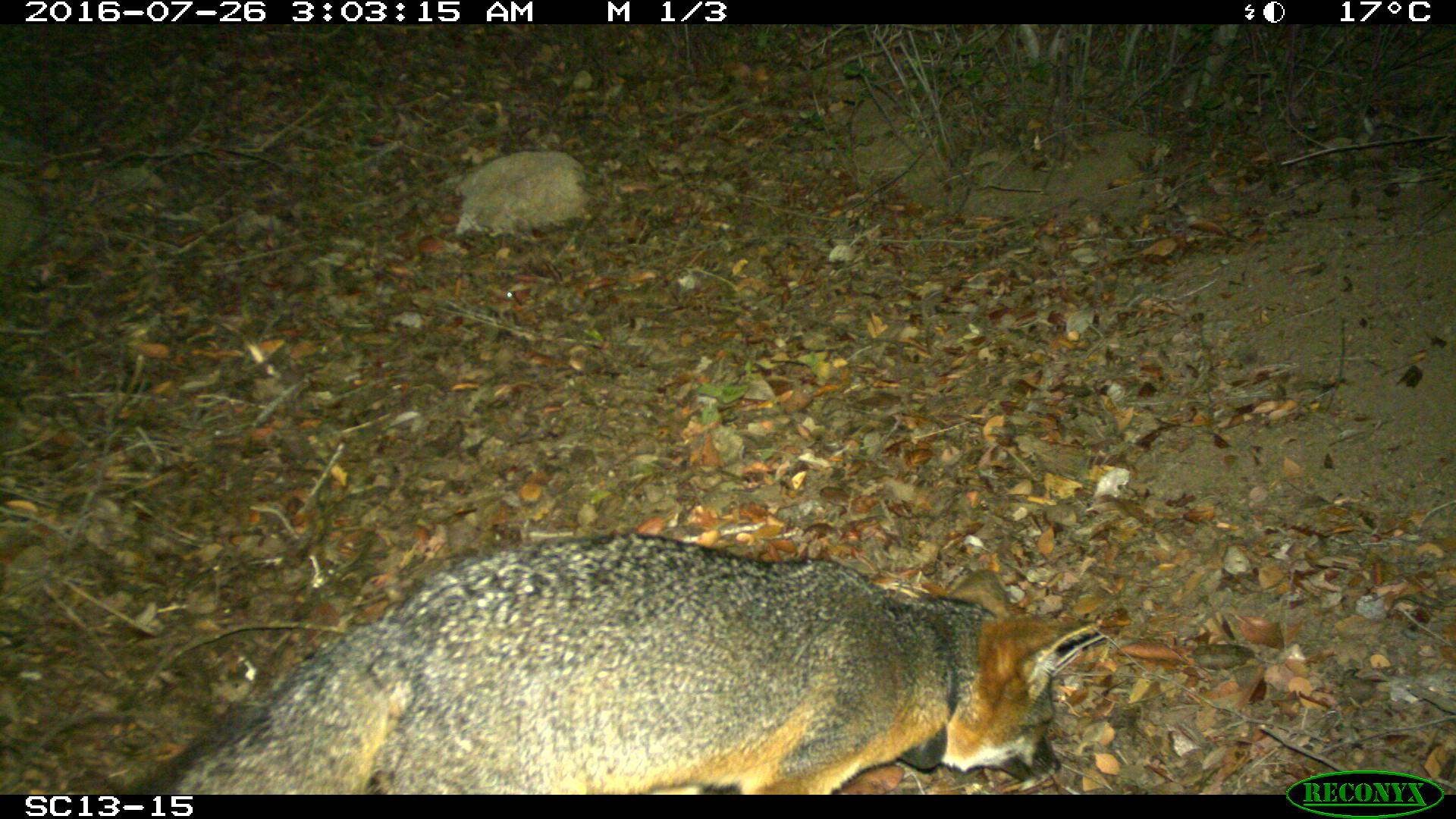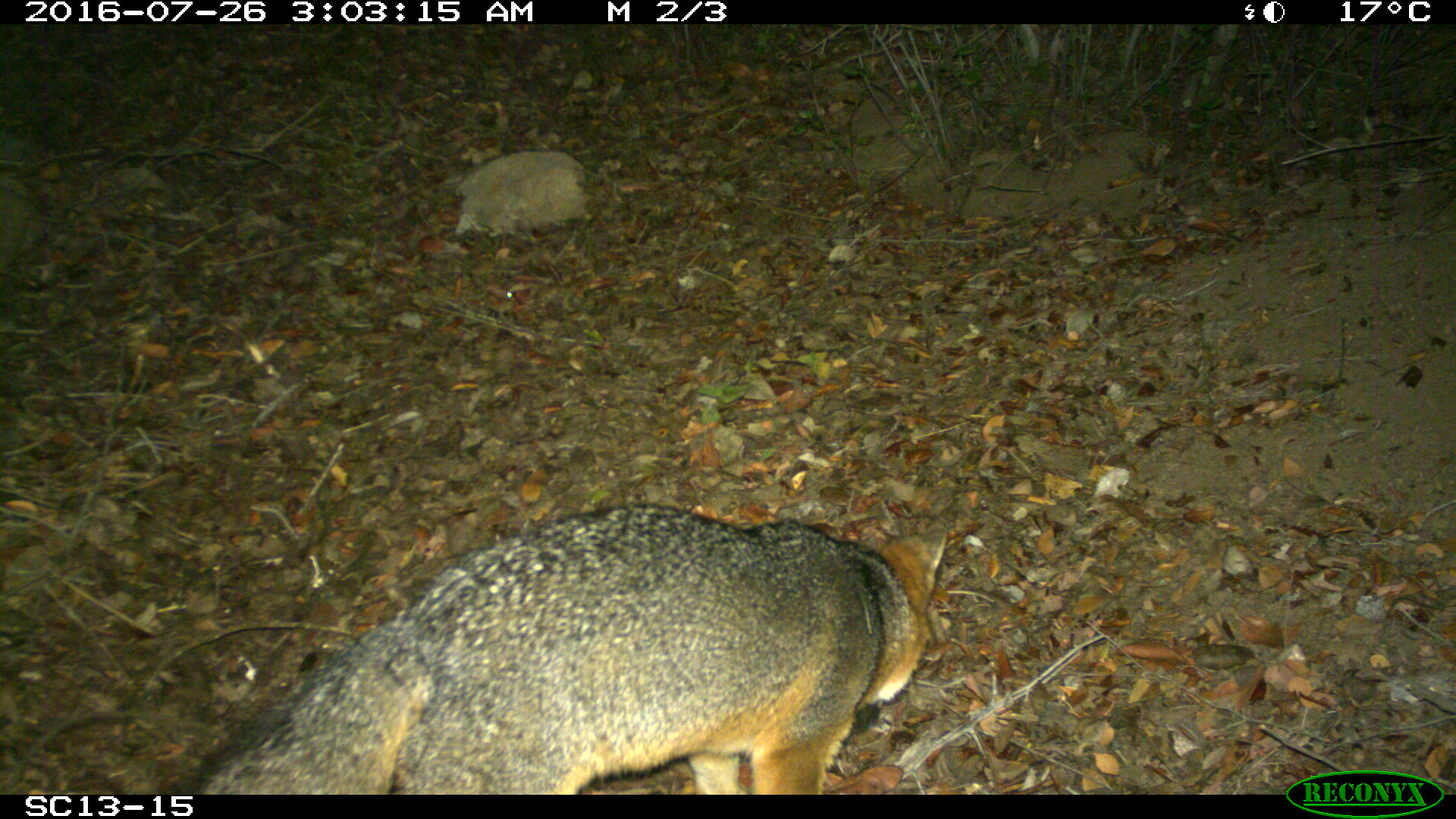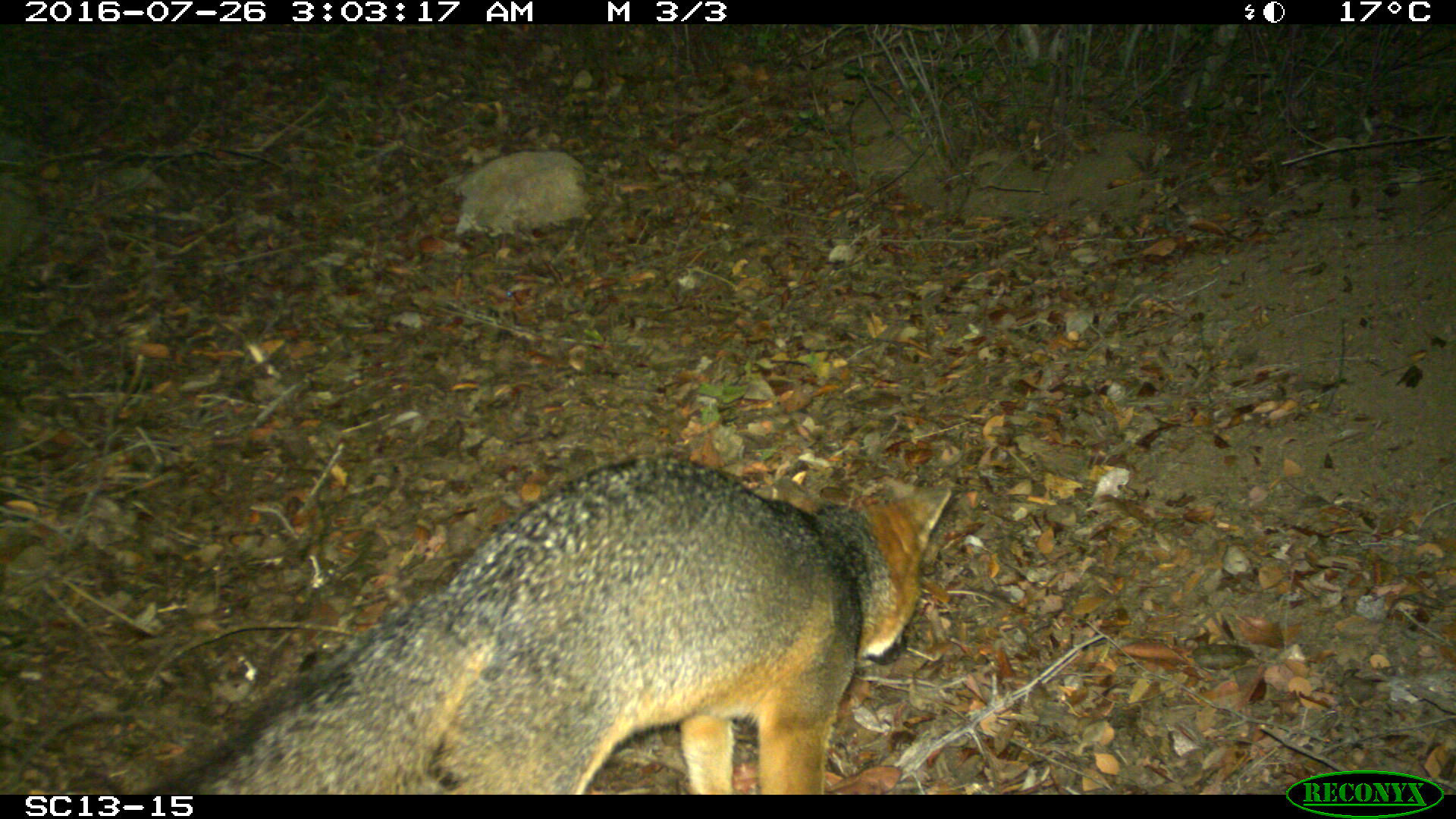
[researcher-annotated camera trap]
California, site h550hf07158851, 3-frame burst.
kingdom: Animalia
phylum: Chordata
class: Mammalia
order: Carnivora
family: Canidae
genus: Urocyon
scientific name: Urocyon littoralis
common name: island fox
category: fox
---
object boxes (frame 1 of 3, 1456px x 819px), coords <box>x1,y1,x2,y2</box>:
fox: <box>113,529,1096,795</box>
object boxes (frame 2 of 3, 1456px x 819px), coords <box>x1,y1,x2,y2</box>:
fox: <box>172,502,951,795</box>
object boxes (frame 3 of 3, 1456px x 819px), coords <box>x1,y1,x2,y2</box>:
fox: <box>146,455,952,794</box>